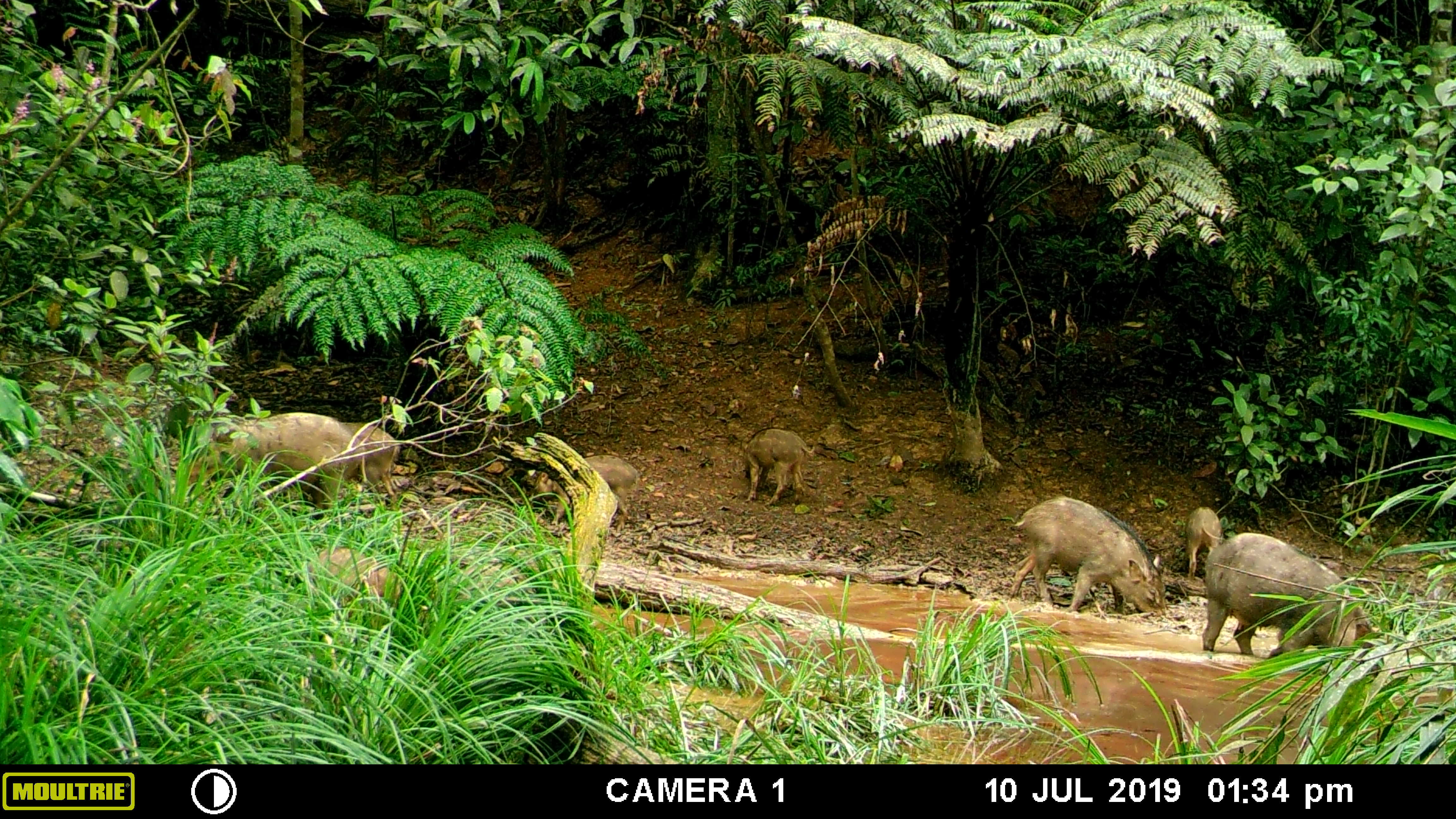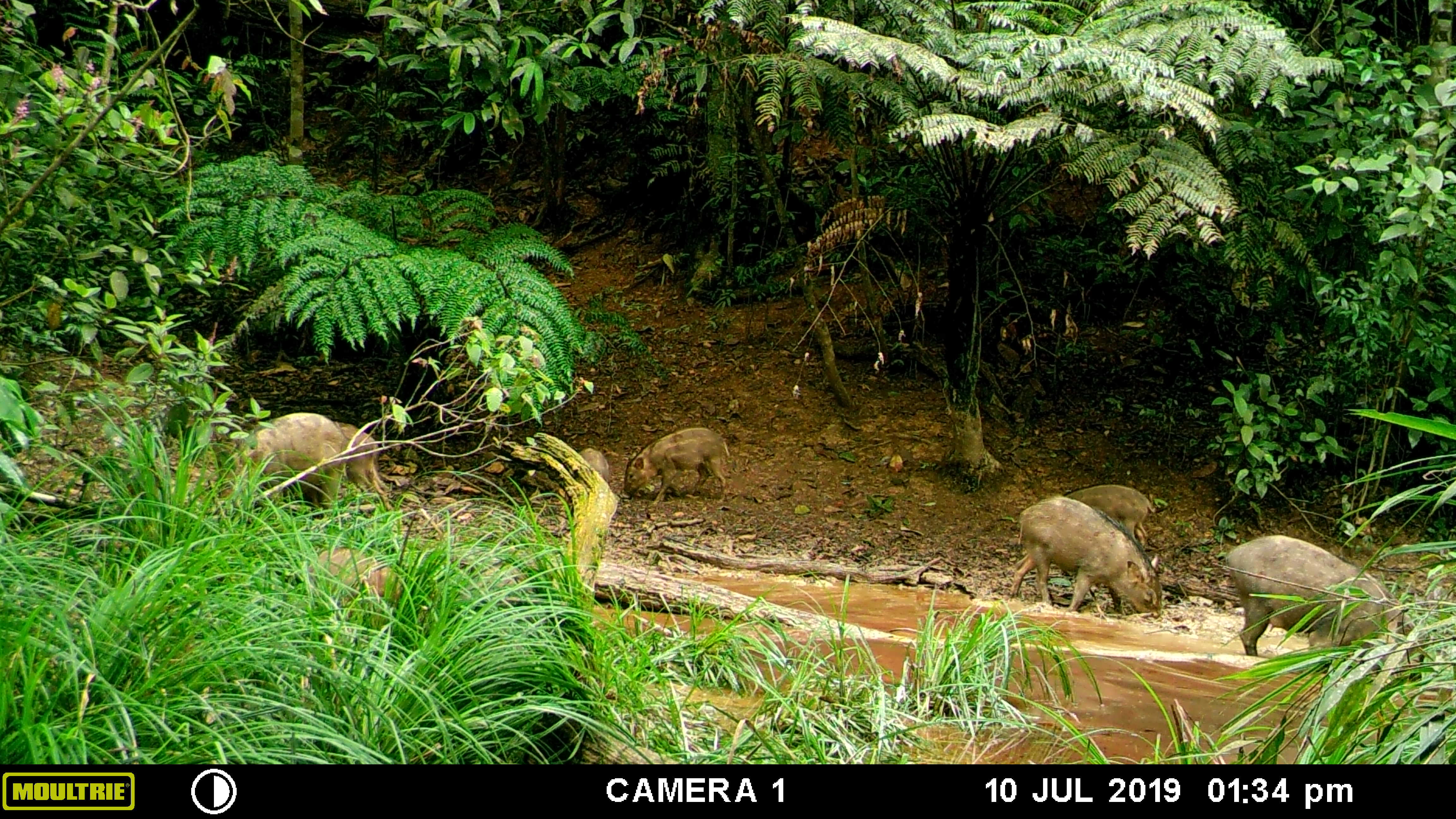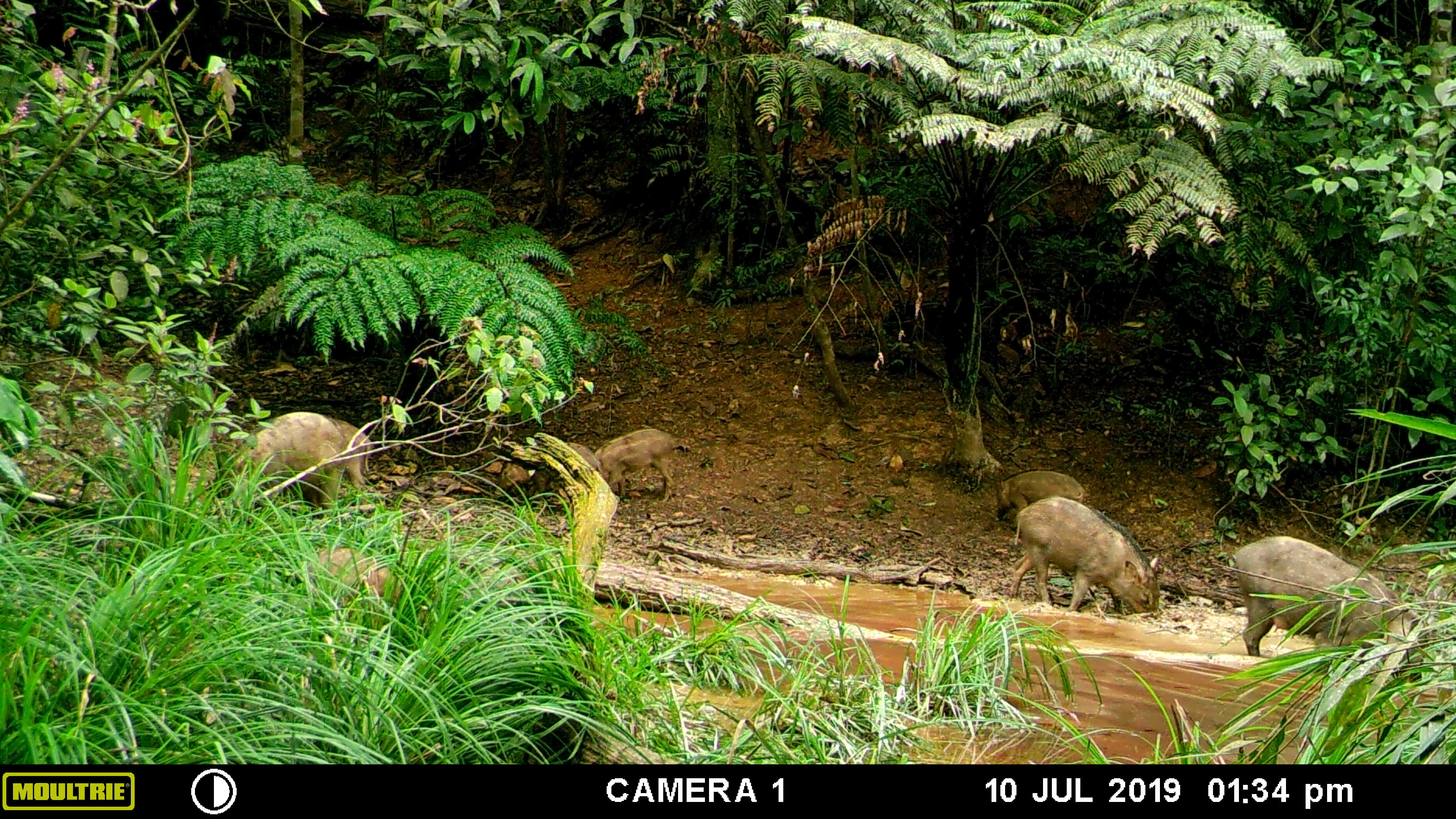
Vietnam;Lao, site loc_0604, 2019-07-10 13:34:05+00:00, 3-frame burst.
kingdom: Animalia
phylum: Chordata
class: Mammalia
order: Artiodactyla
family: Suidae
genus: Sus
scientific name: Sus scrofa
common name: eurasian wild pig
Eurasian wild pig (Sus scrofa). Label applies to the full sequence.